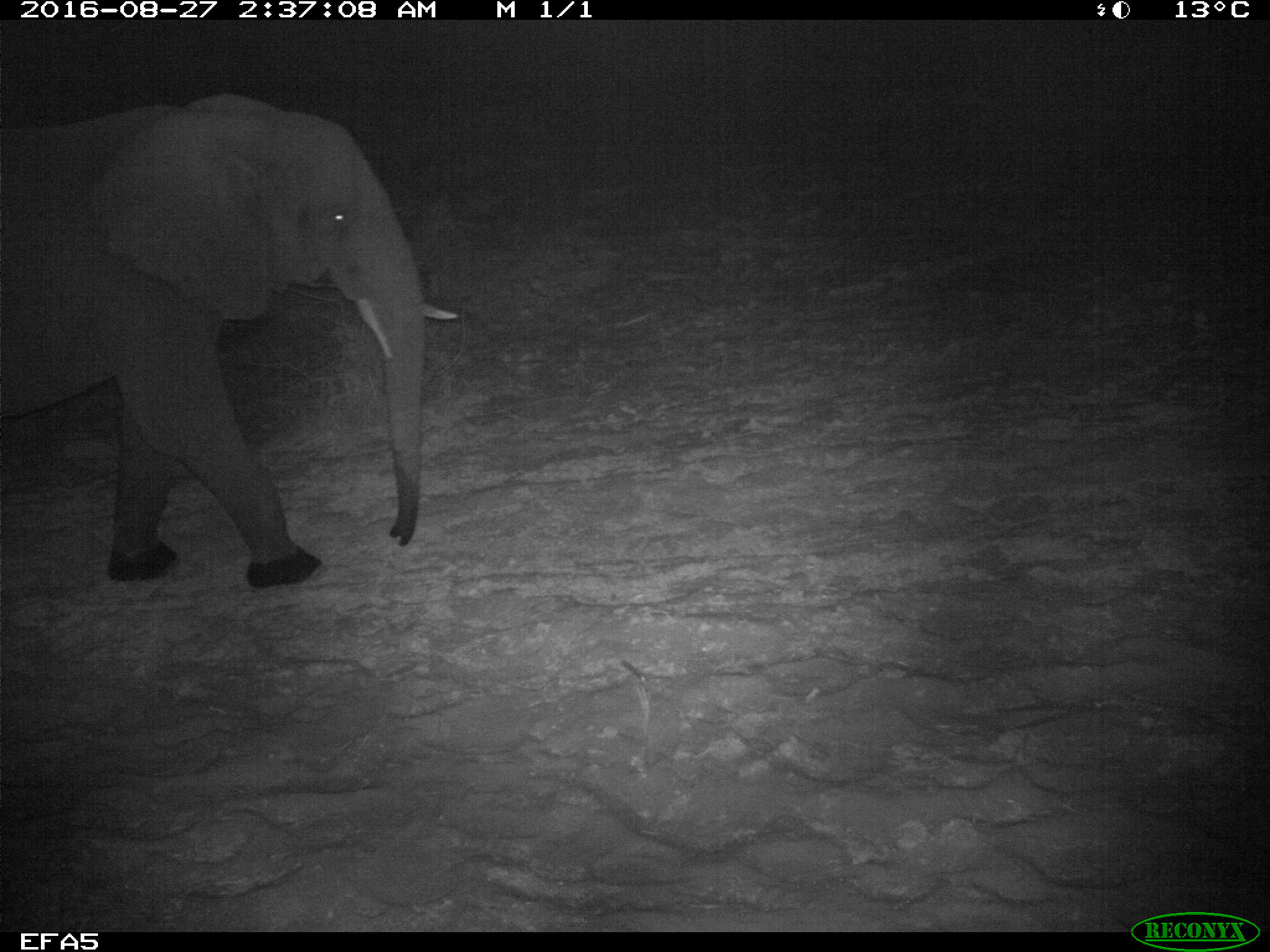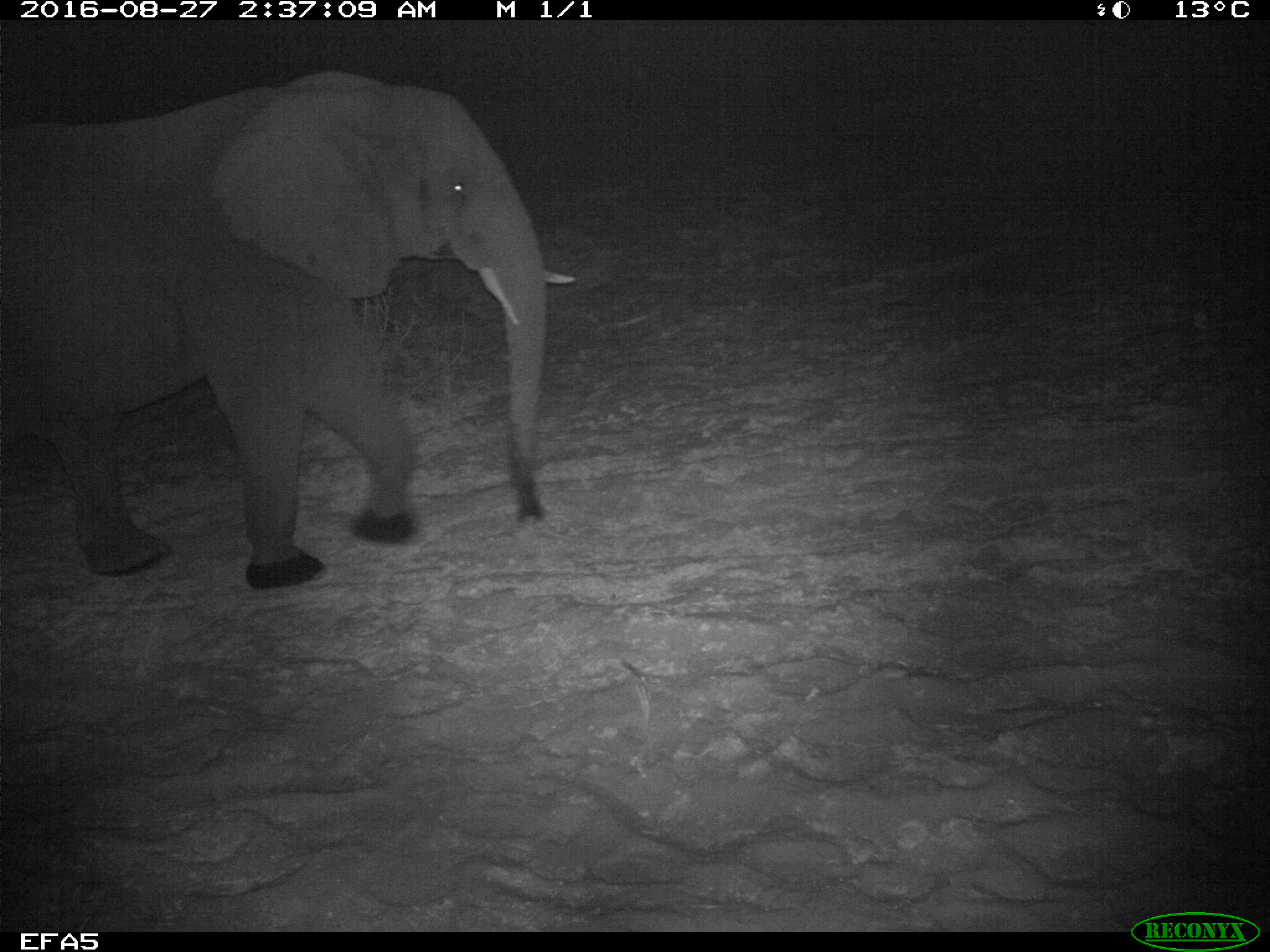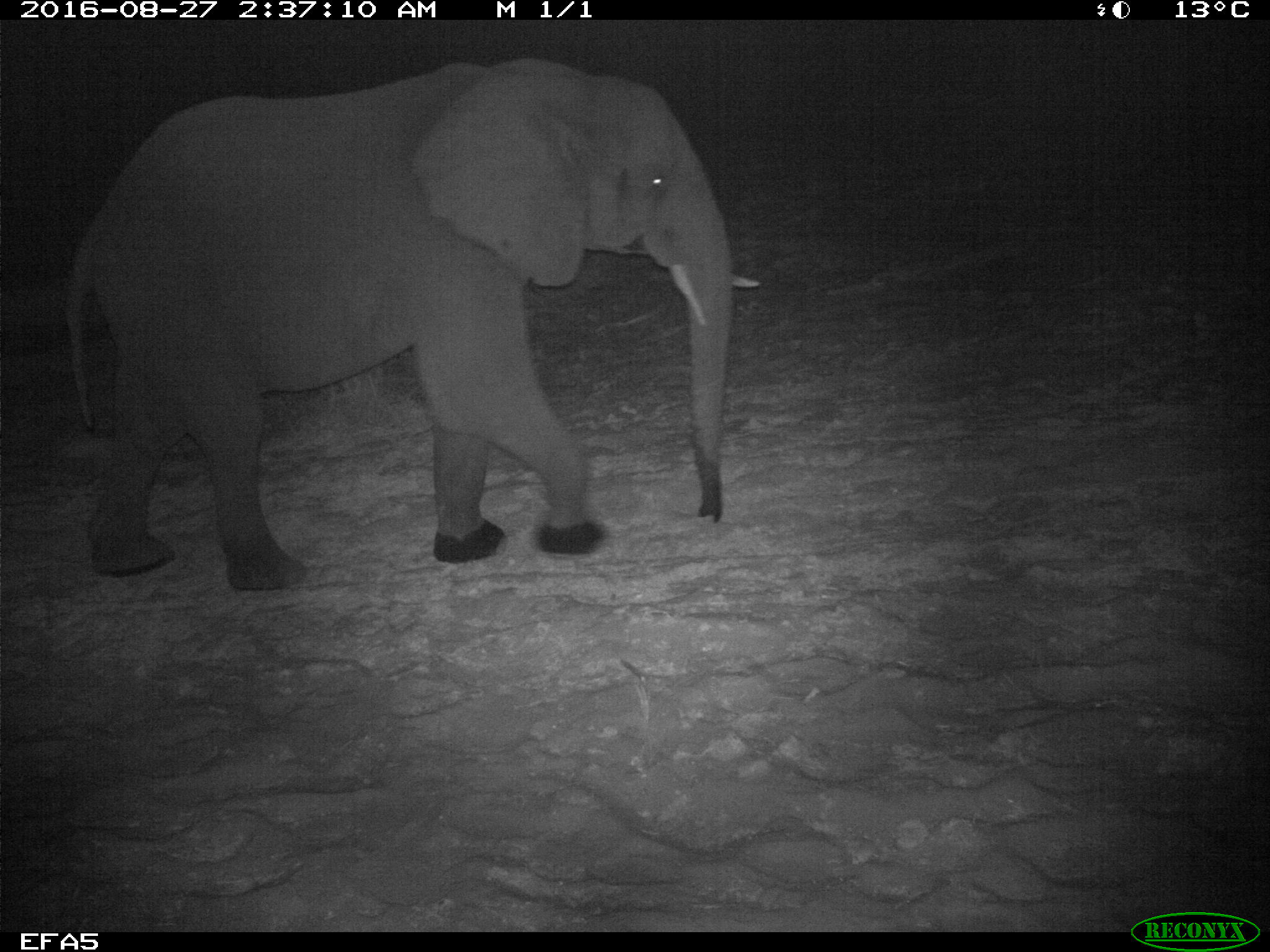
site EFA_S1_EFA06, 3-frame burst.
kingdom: Animalia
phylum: Chordata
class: Mammalia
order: Proboscidea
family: Elephantidae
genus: Loxodonta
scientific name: Loxodonta africana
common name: african bush elephant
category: elephant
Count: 1.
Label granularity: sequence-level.